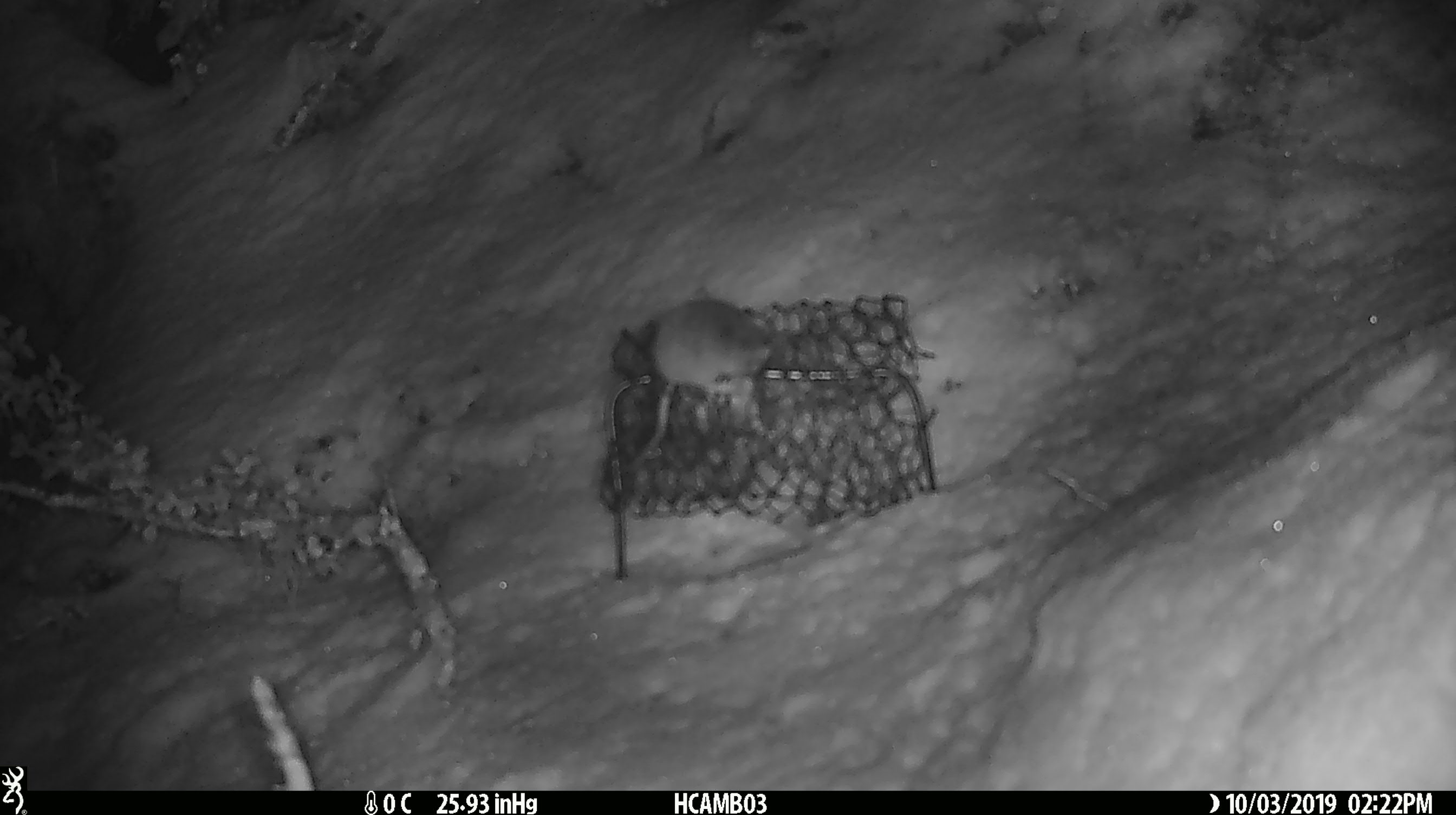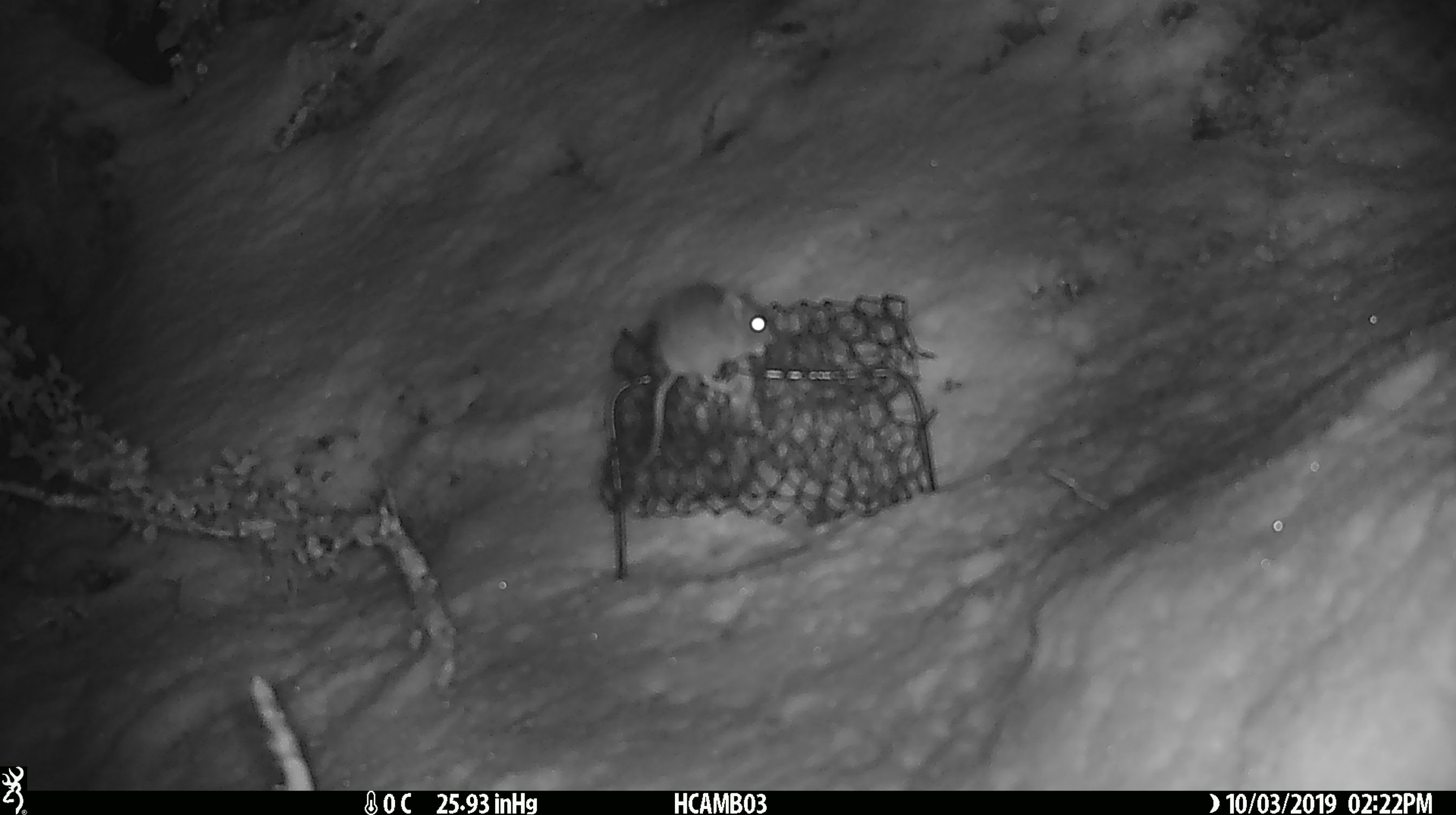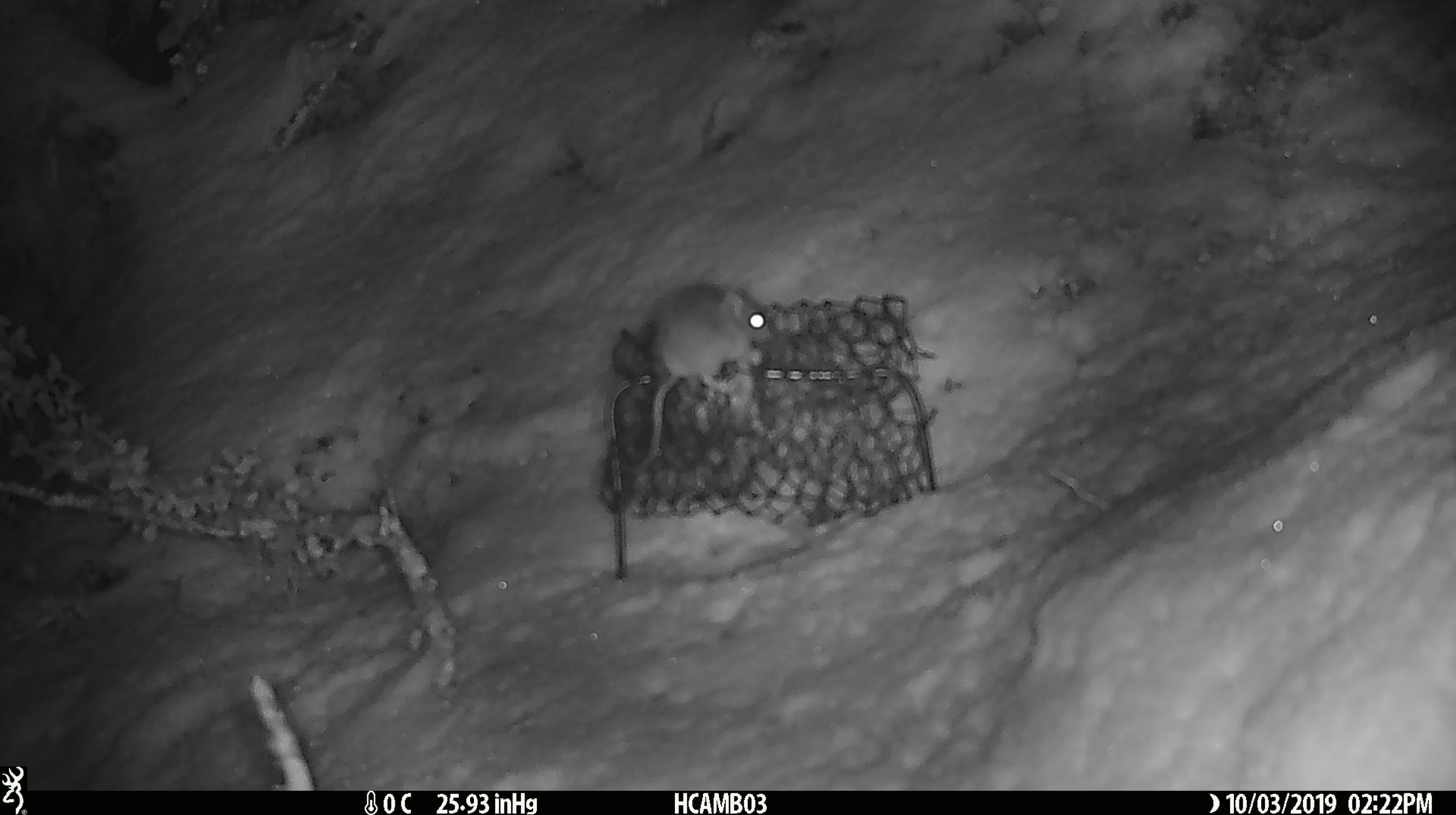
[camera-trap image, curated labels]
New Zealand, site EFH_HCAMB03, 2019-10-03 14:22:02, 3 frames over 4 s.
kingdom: Animalia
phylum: Chordata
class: Mammalia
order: Rodentia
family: Muridae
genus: Mus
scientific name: Mus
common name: mouse